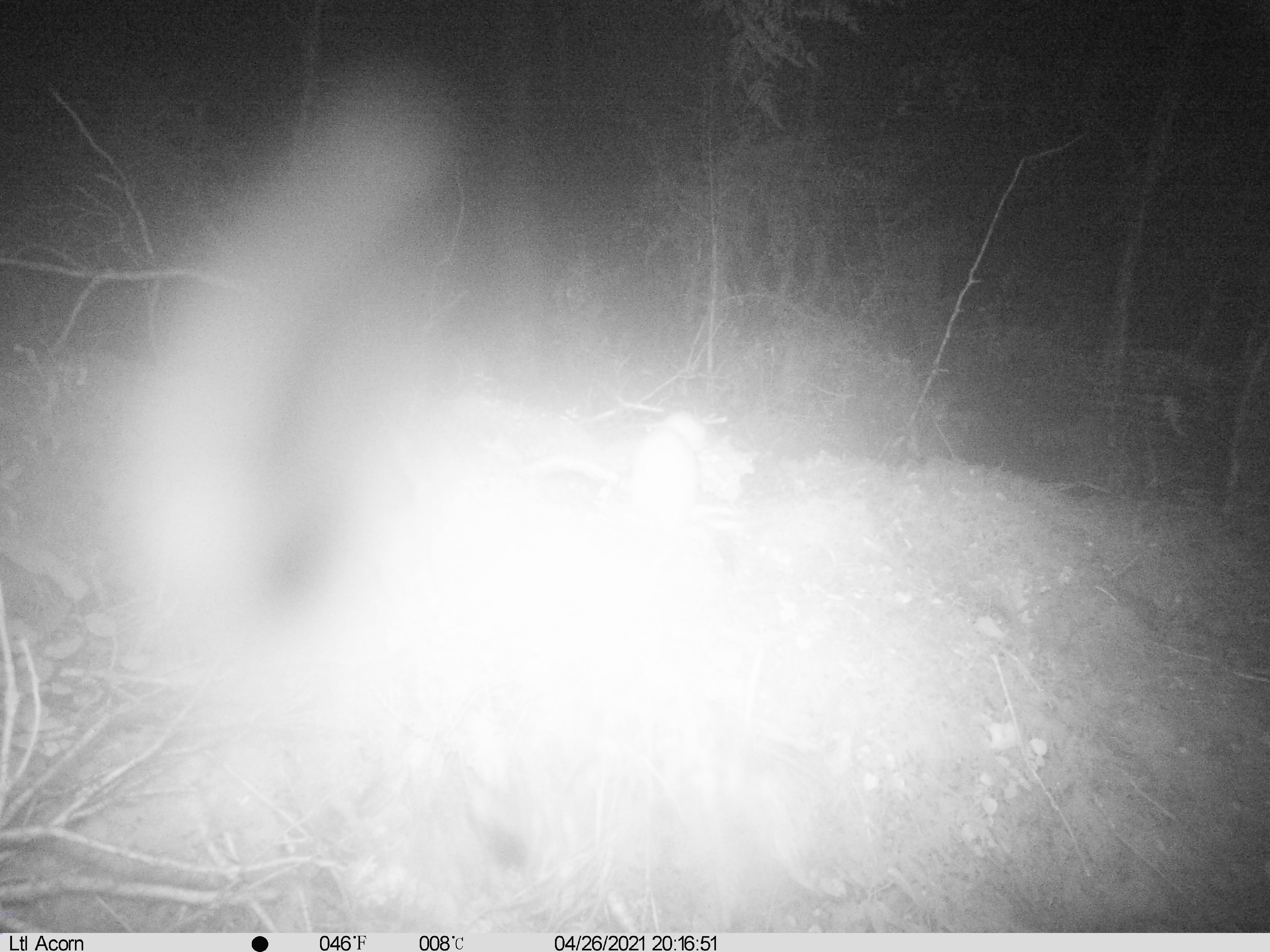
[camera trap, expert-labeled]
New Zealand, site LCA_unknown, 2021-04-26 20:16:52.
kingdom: Animalia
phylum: Chordata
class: Mammalia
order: Carnivora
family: Mustelidae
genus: Mustela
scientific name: Mustela erminea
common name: stoat